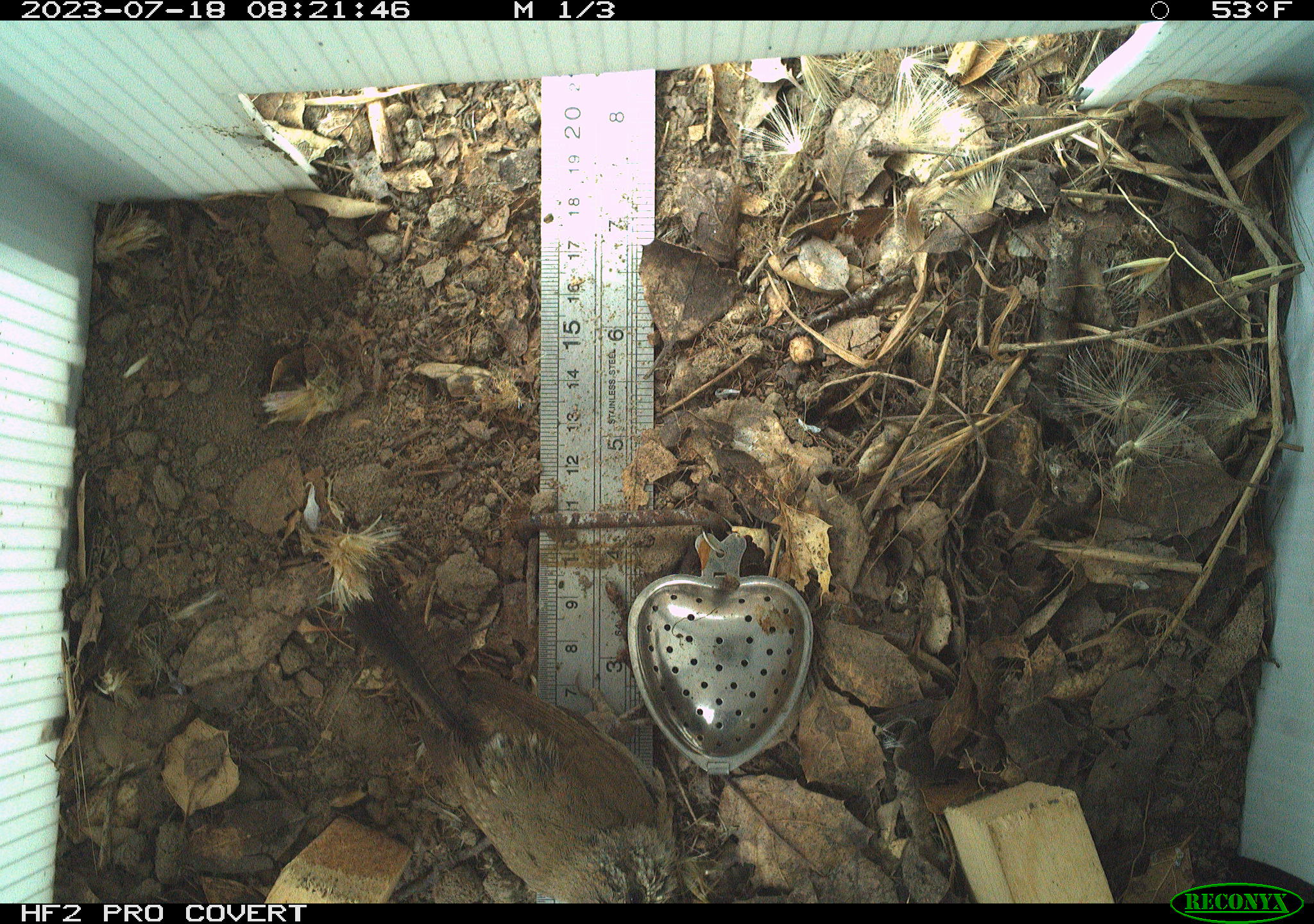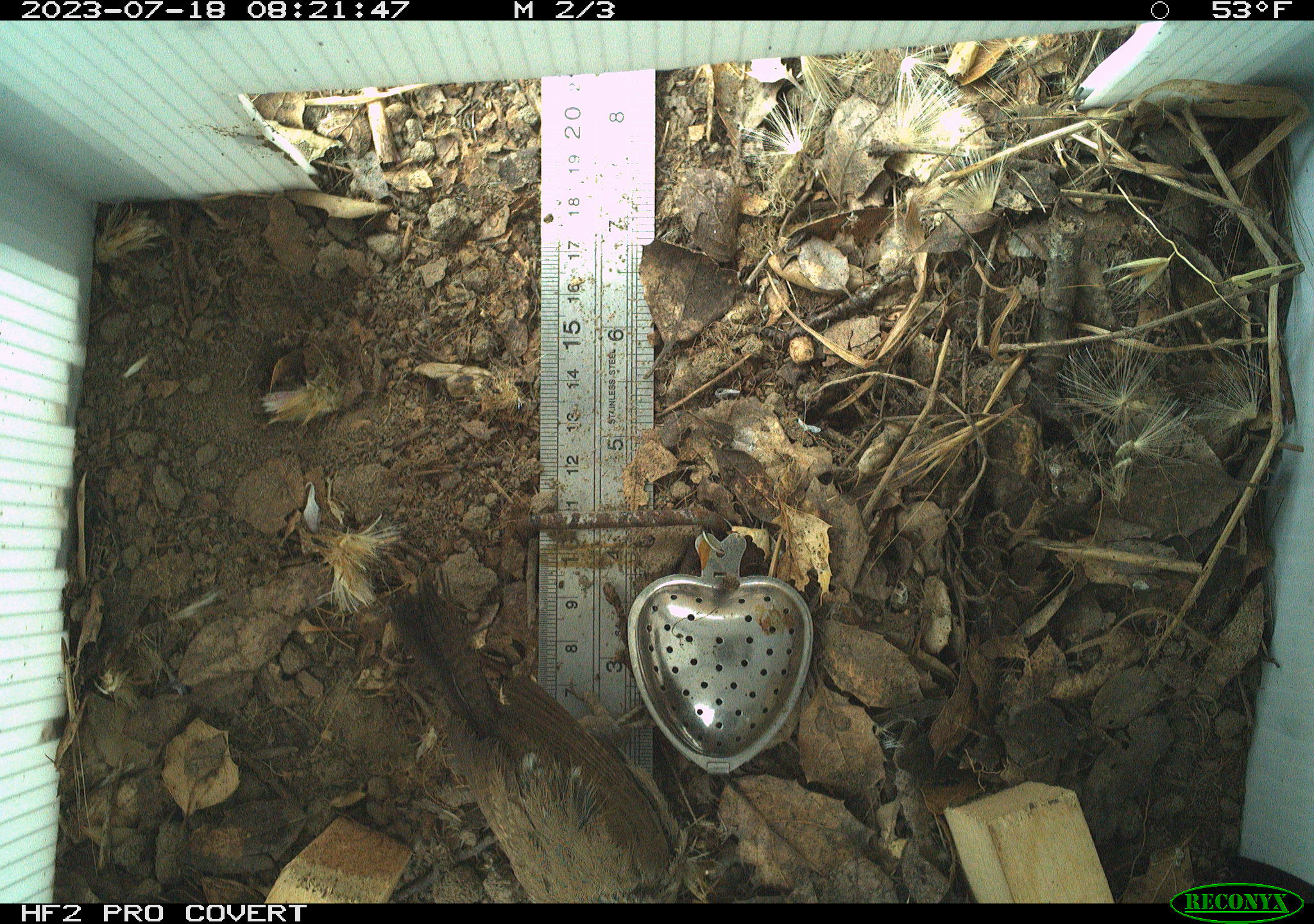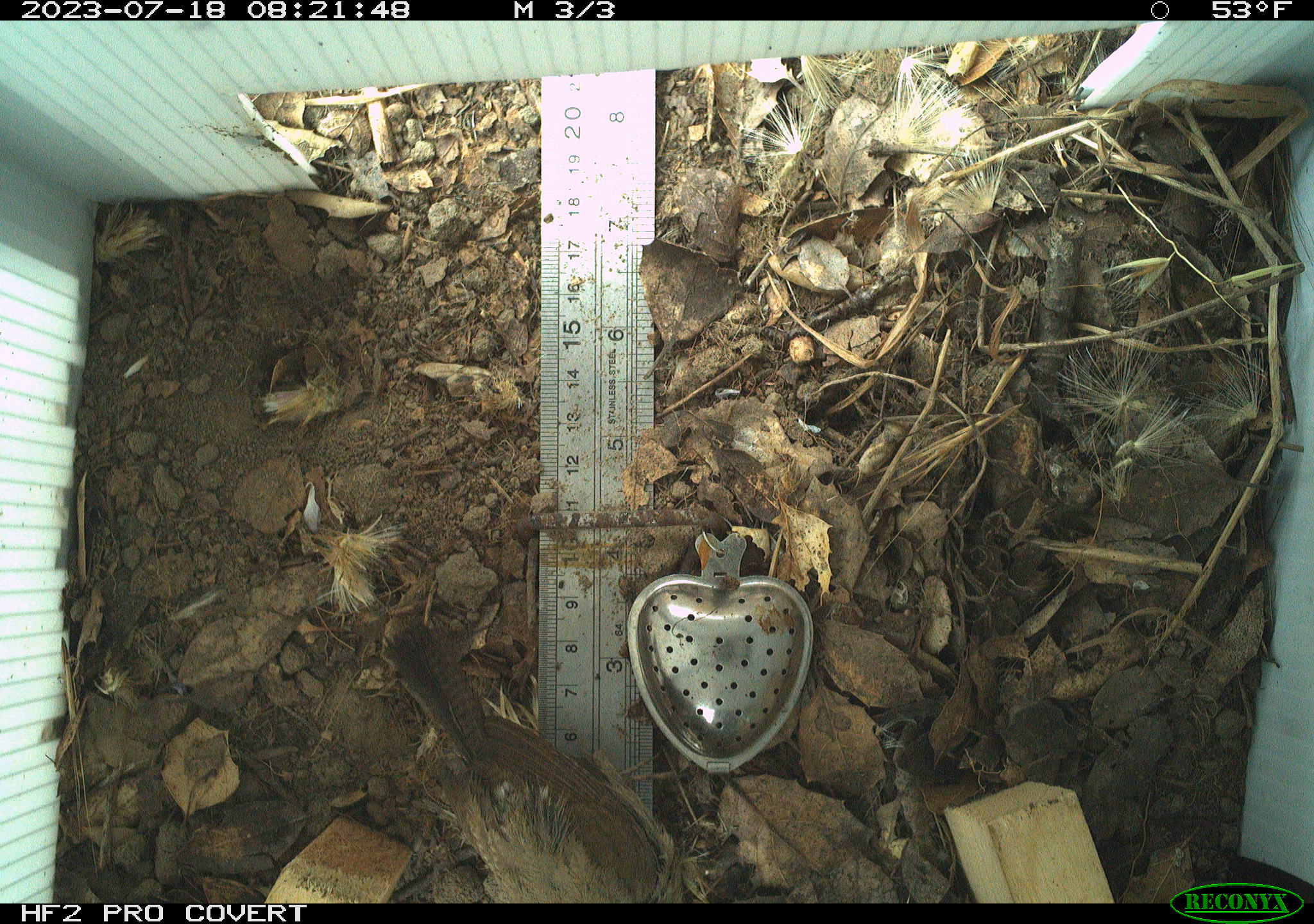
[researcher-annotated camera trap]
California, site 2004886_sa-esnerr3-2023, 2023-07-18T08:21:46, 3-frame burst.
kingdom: Animalia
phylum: Chordata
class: Aves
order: Passeriformes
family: Troglodytidae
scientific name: Troglodytidae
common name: wren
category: troglodytidae family